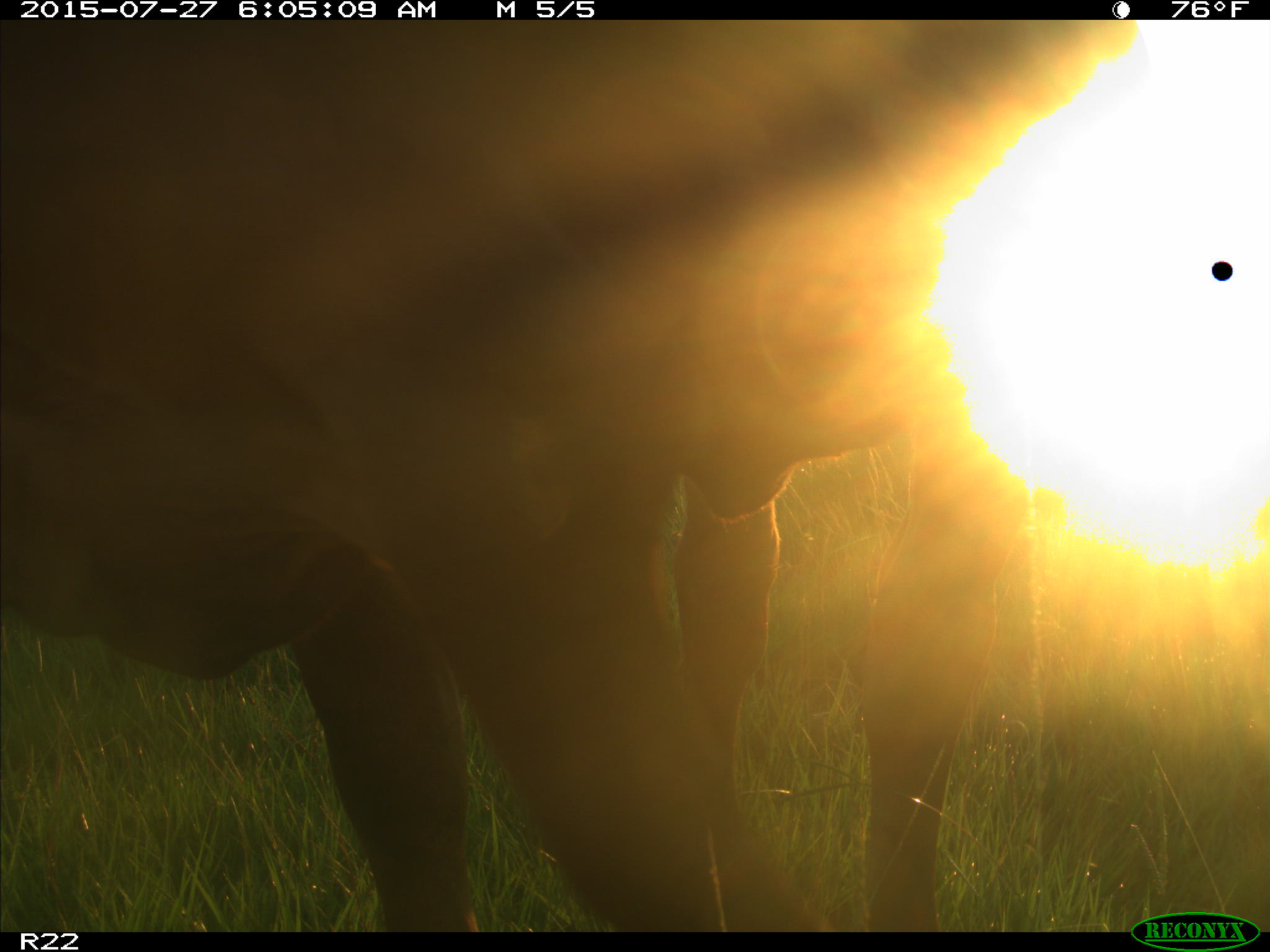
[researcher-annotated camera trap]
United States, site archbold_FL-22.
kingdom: Animalia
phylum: Chordata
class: Mammalia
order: Artiodactyla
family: Bovidae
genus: Bos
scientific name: Bos taurus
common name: domestic cow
Bos taurus (domestic cow).